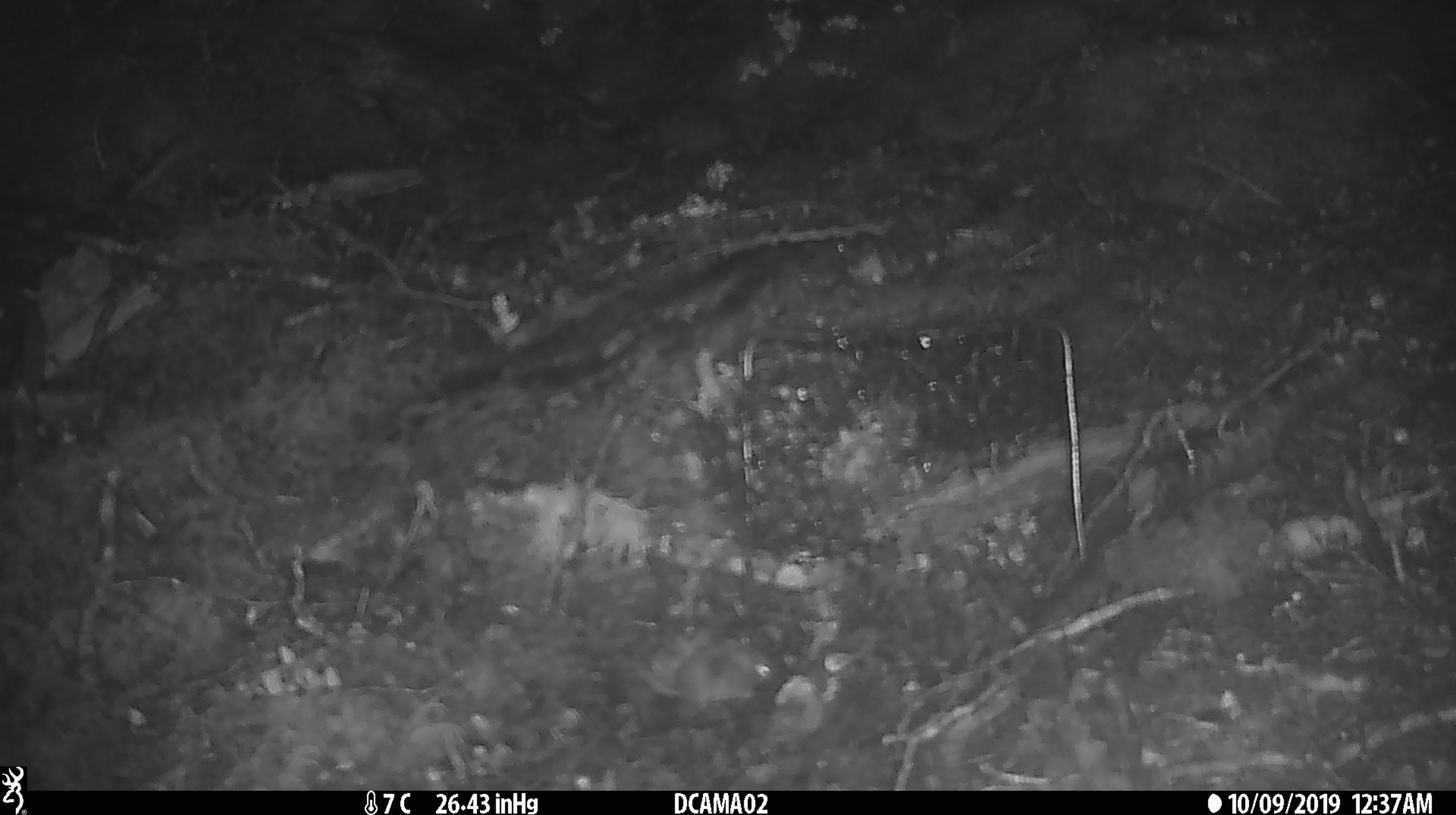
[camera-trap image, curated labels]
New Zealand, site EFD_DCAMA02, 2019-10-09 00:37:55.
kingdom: Animalia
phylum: Chordata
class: Mammalia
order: Rodentia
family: Muridae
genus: Mus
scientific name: Mus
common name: mouse